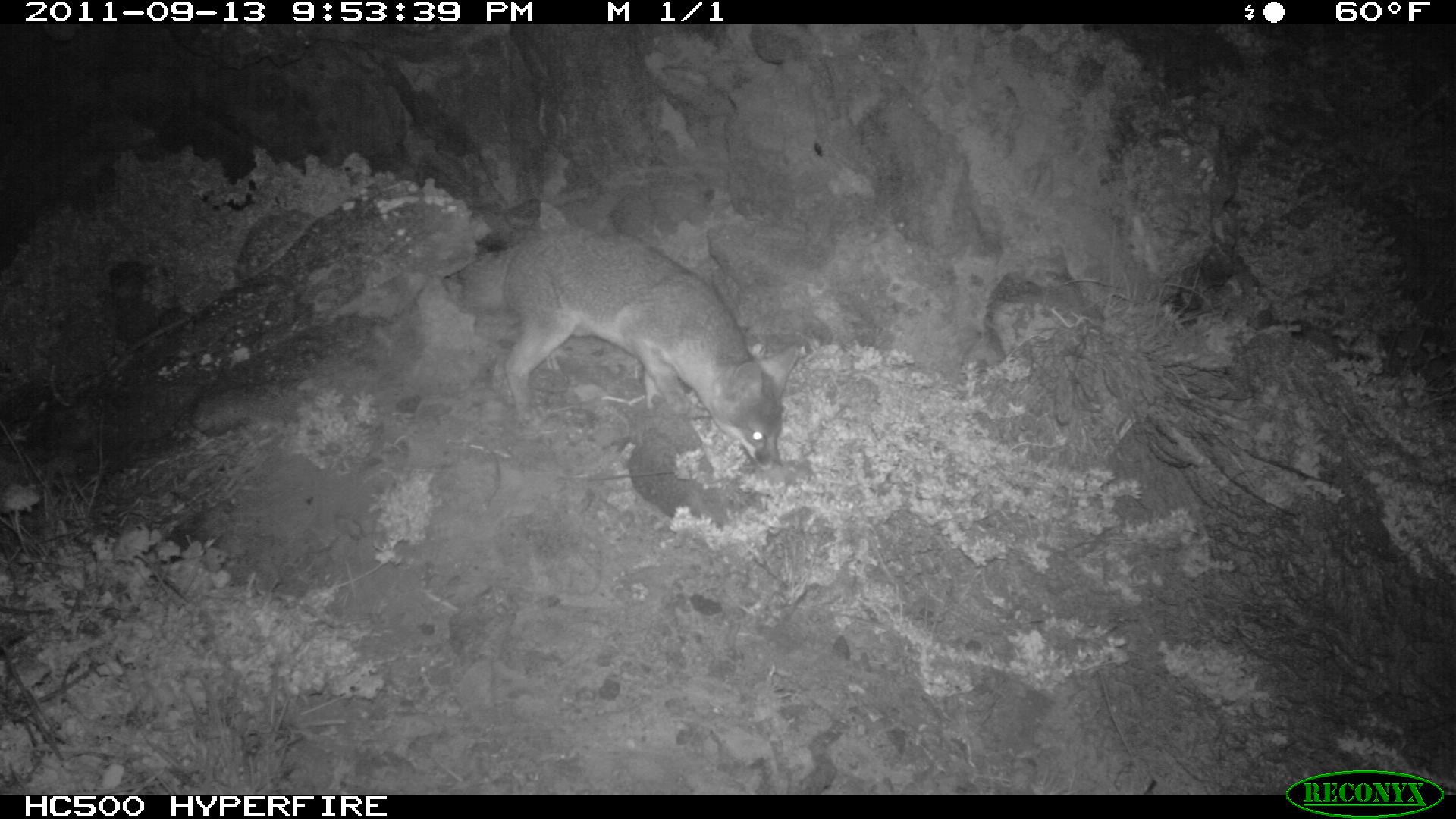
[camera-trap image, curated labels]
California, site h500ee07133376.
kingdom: Animalia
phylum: Chordata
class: Mammalia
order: Carnivora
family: Canidae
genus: Urocyon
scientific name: Urocyon littoralis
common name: island fox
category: fox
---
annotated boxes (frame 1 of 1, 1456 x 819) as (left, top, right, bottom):
fox: (441, 226, 802, 475)